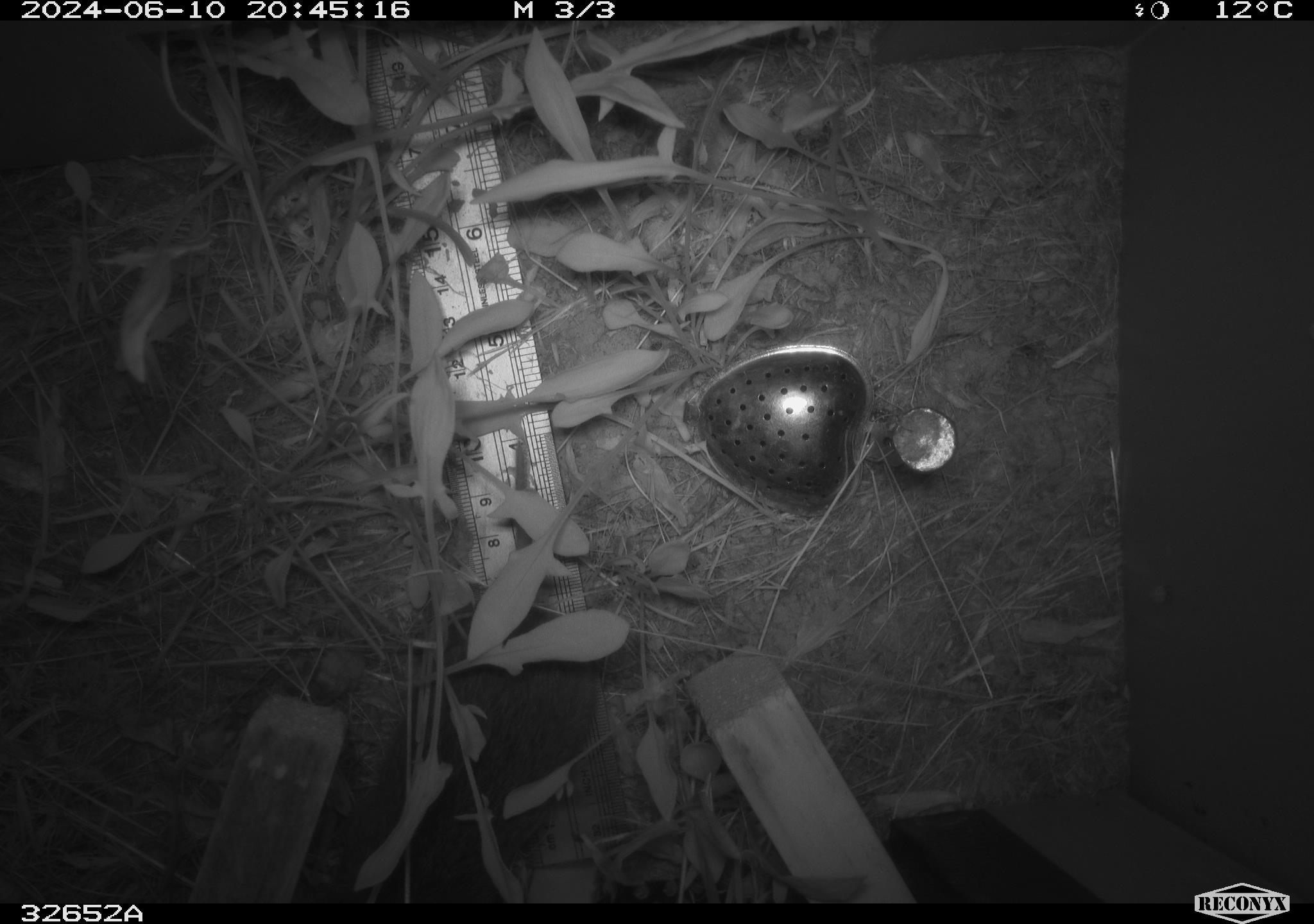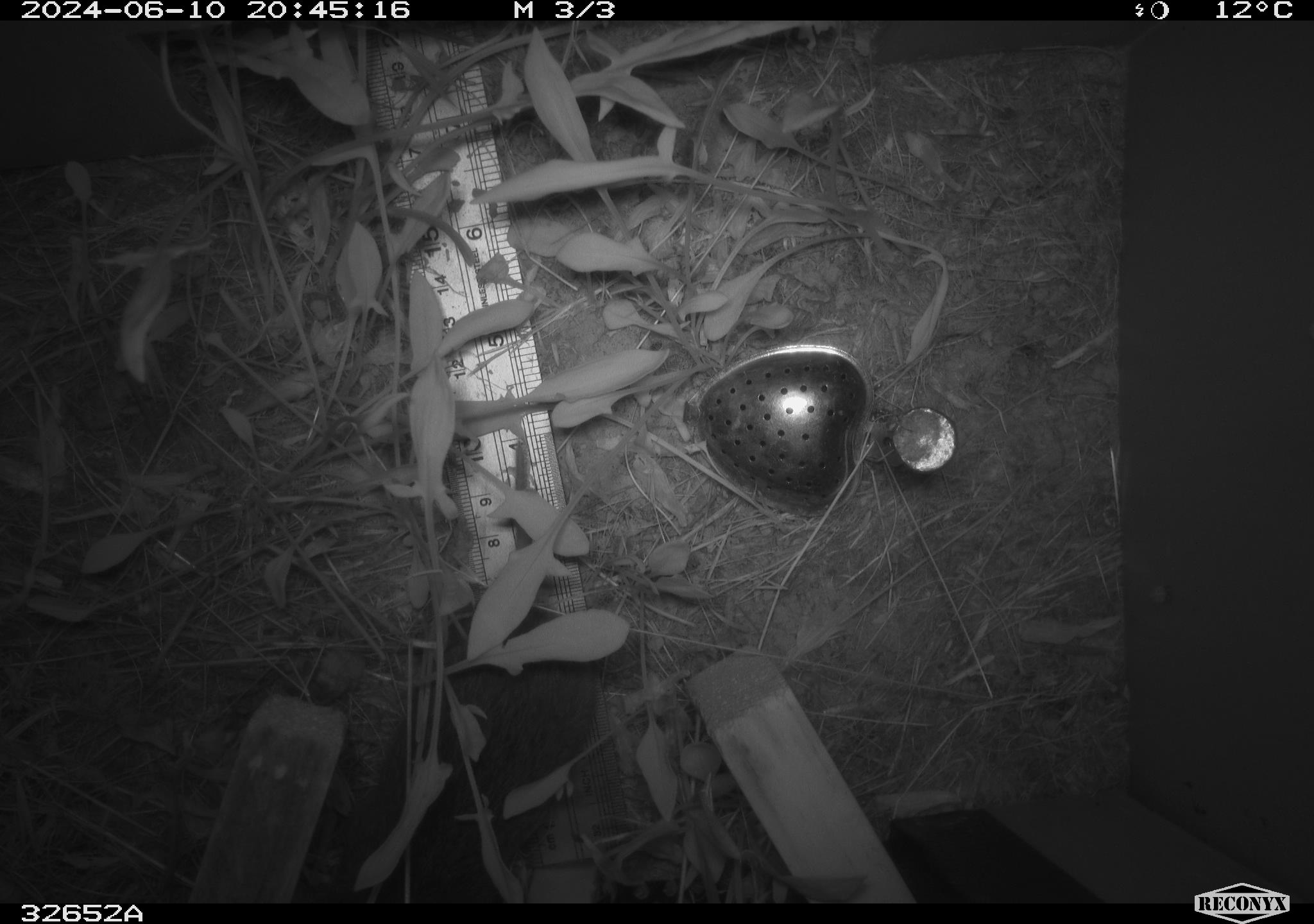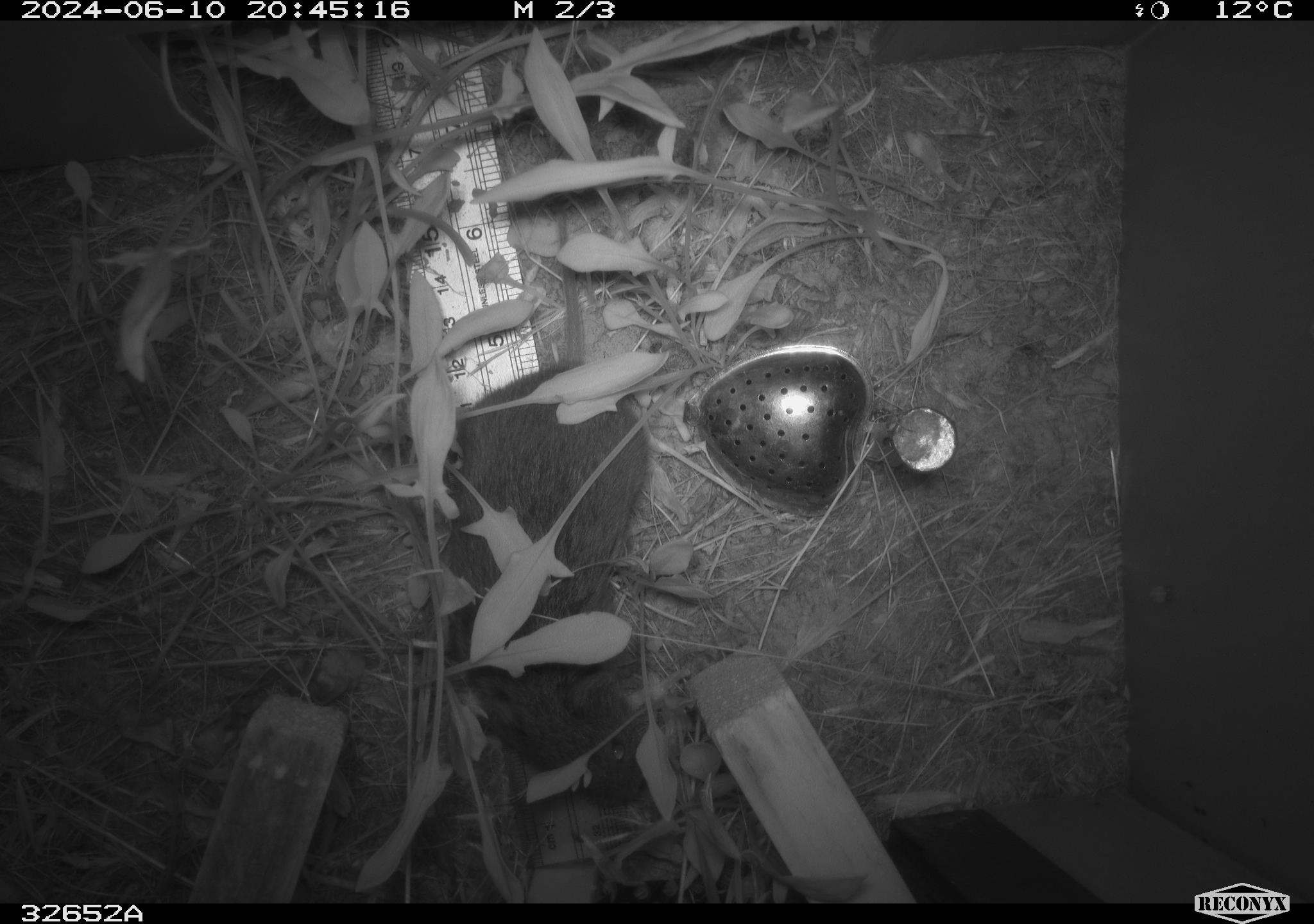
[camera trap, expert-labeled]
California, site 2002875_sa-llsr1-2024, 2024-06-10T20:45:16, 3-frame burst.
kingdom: Animalia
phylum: Chordata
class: Mammalia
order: Rodentia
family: Cricetidae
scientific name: Arvicolinae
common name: voles, lemmings, and muskrats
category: arvicolinae subfamily